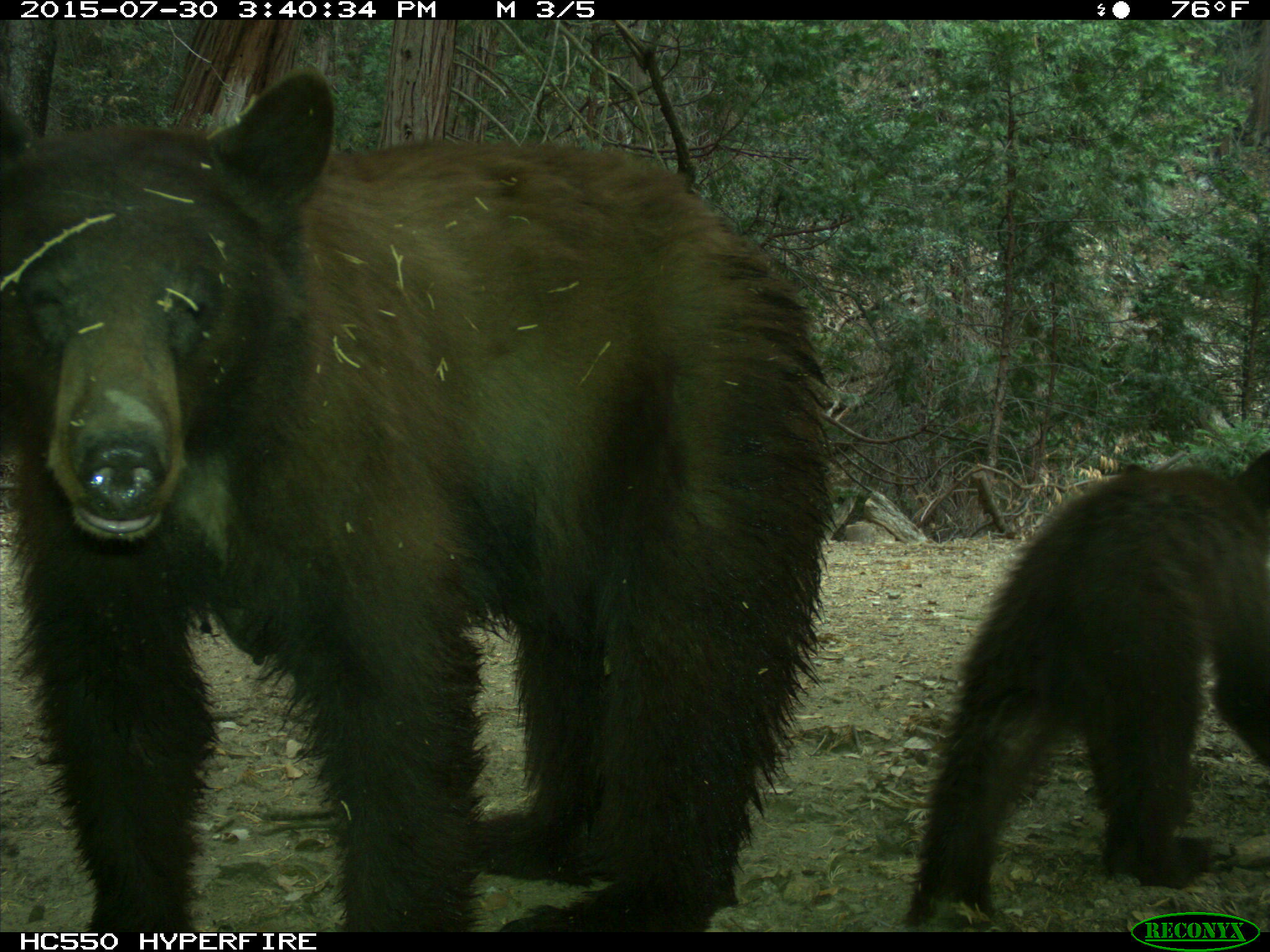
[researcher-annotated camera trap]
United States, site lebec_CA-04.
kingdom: Animalia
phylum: Chordata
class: Mammalia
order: Carnivora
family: Ursidae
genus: Ursus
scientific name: Ursus americanus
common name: american black bear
Ursus americanus (american black bear).